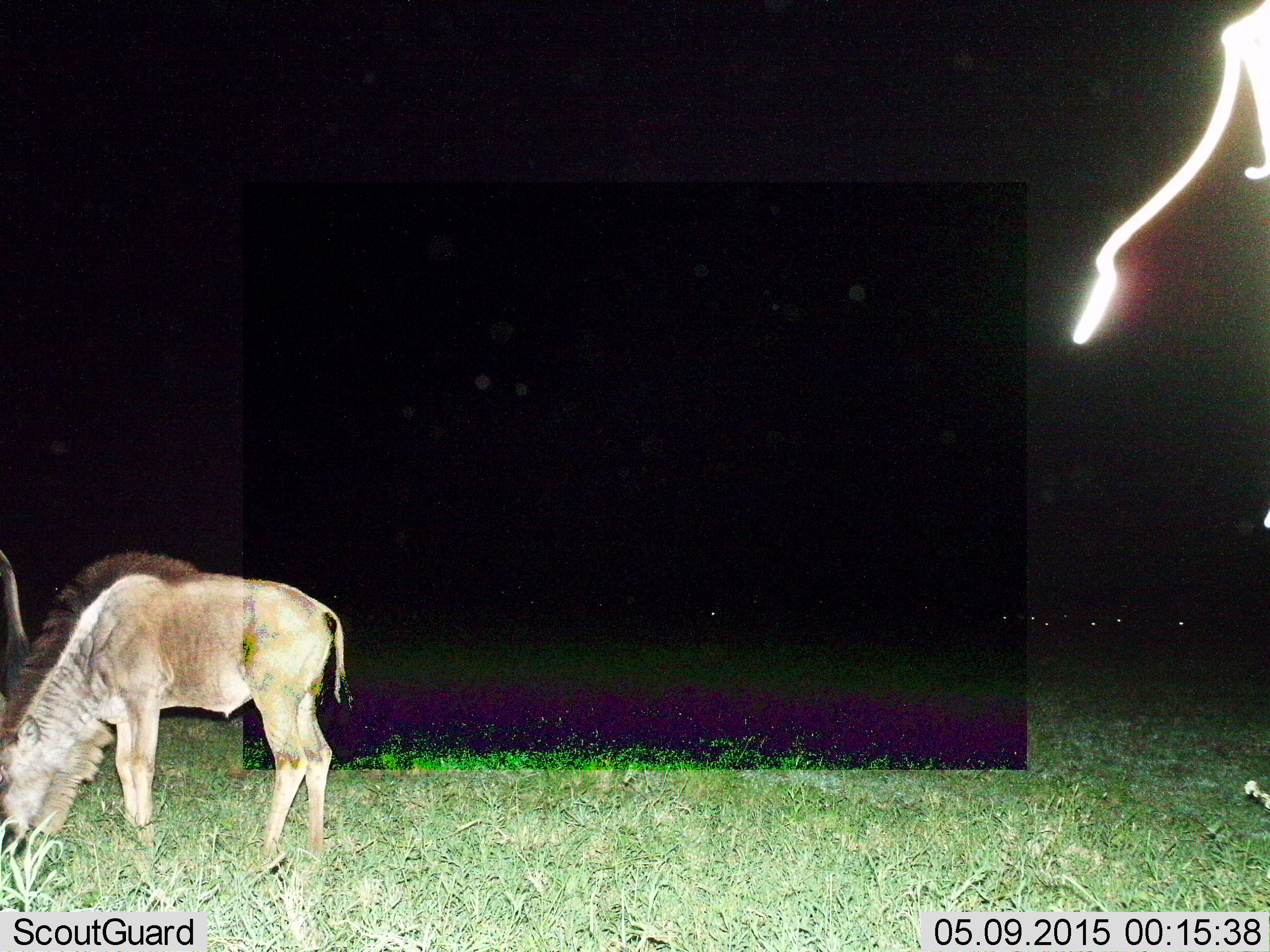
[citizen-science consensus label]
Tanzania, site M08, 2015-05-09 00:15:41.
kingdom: Animalia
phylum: Chordata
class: Mammalia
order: Artiodactyla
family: Bovidae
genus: Connochaetes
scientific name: Connochaetes taurinus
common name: blue wildebeest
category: wildebeest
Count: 1.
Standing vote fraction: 40%.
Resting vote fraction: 0%.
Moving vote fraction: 0%.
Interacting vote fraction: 0%.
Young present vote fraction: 60%.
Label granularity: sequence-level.